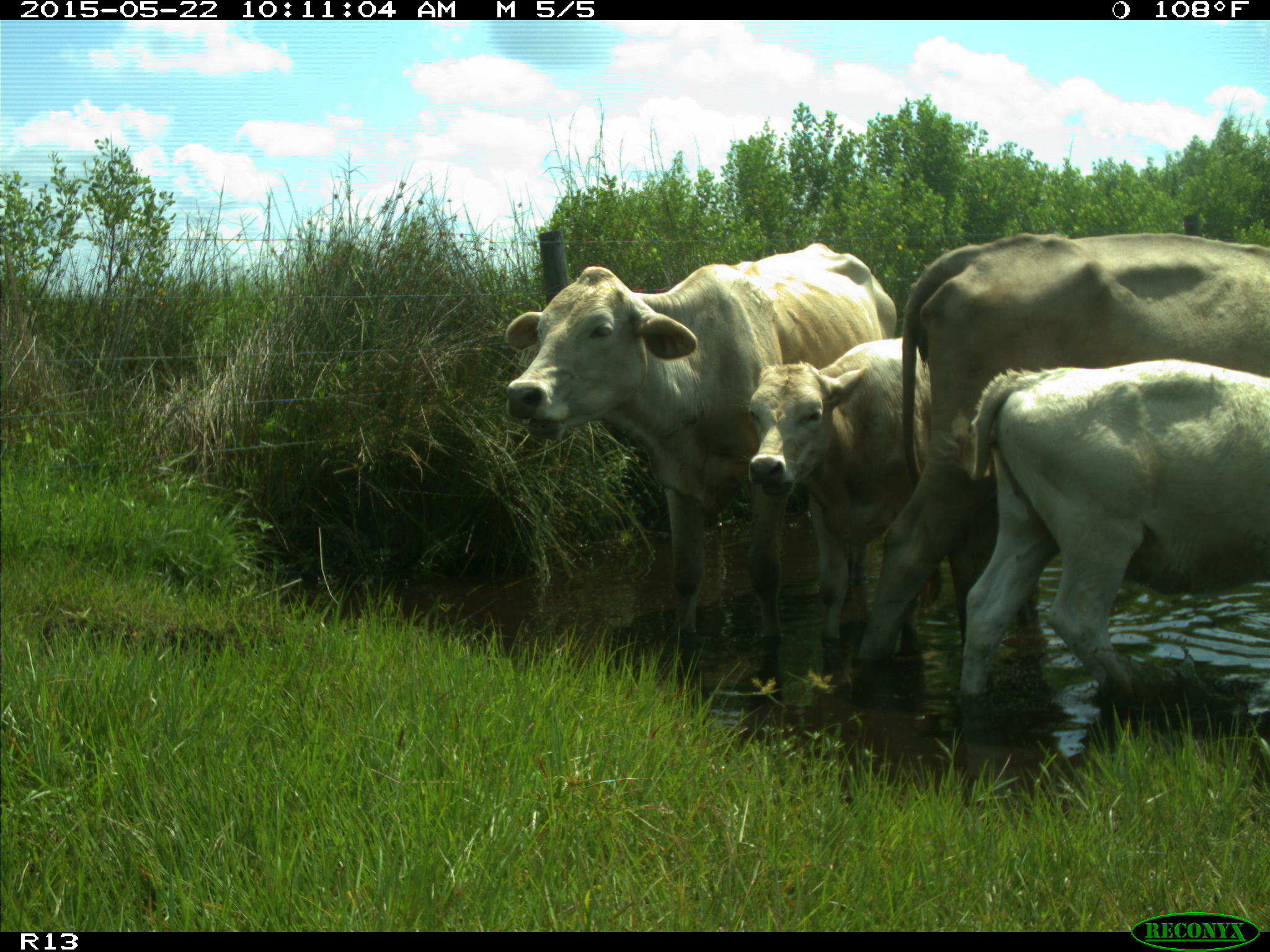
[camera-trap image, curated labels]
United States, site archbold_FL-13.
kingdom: Animalia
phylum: Chordata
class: Mammalia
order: Artiodactyla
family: Bovidae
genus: Bos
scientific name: Bos taurus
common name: domestic cow